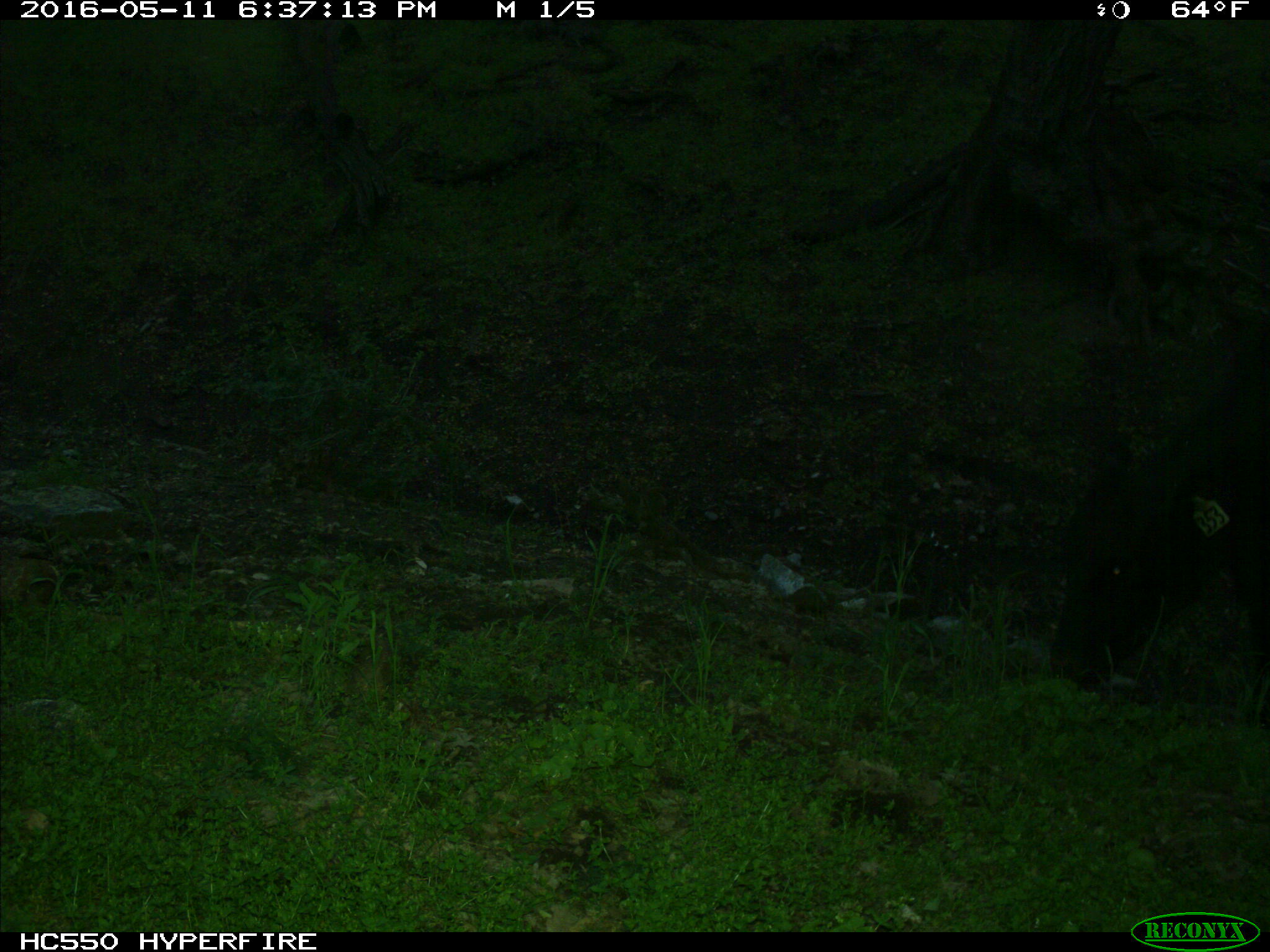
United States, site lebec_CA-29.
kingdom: Animalia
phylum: Chordata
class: Mammalia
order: Artiodactyla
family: Bovidae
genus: Bos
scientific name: Bos taurus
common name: domestic cow